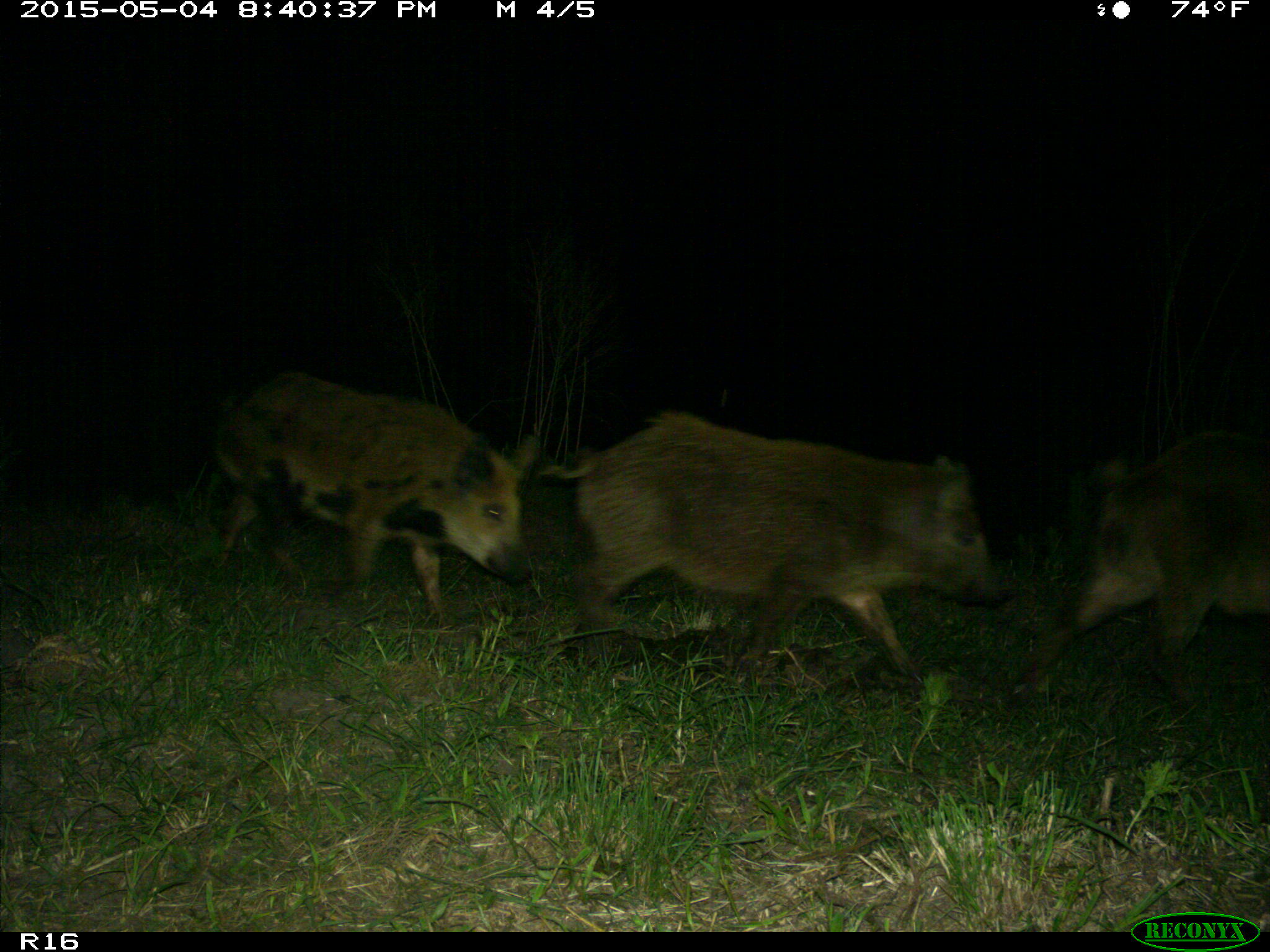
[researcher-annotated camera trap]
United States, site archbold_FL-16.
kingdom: Animalia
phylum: Chordata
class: Mammalia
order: Artiodactyla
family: Suidae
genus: Sus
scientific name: Sus scrofa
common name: wild boar